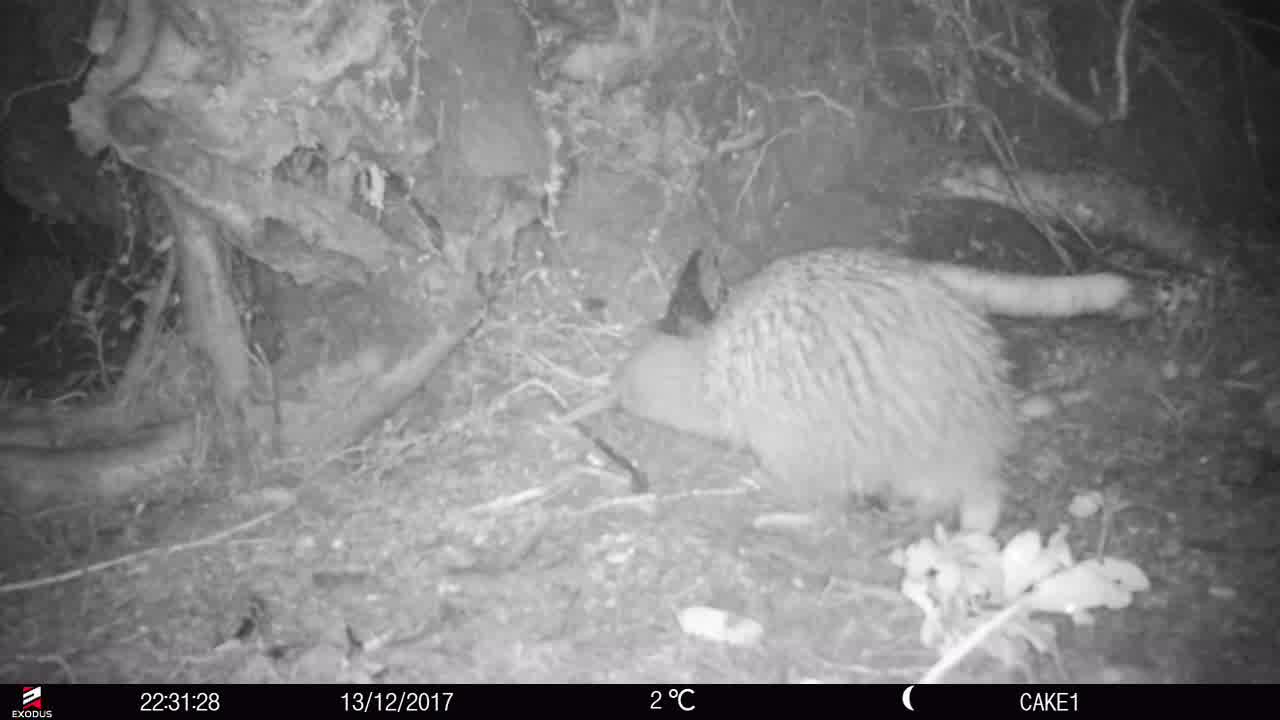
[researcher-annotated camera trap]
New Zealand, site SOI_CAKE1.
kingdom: Animalia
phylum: Chordata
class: Aves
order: Apterygiformes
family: Apterygidae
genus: Apteryx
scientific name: Apteryx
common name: kiwi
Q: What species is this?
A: Kiwi (Apteryx).